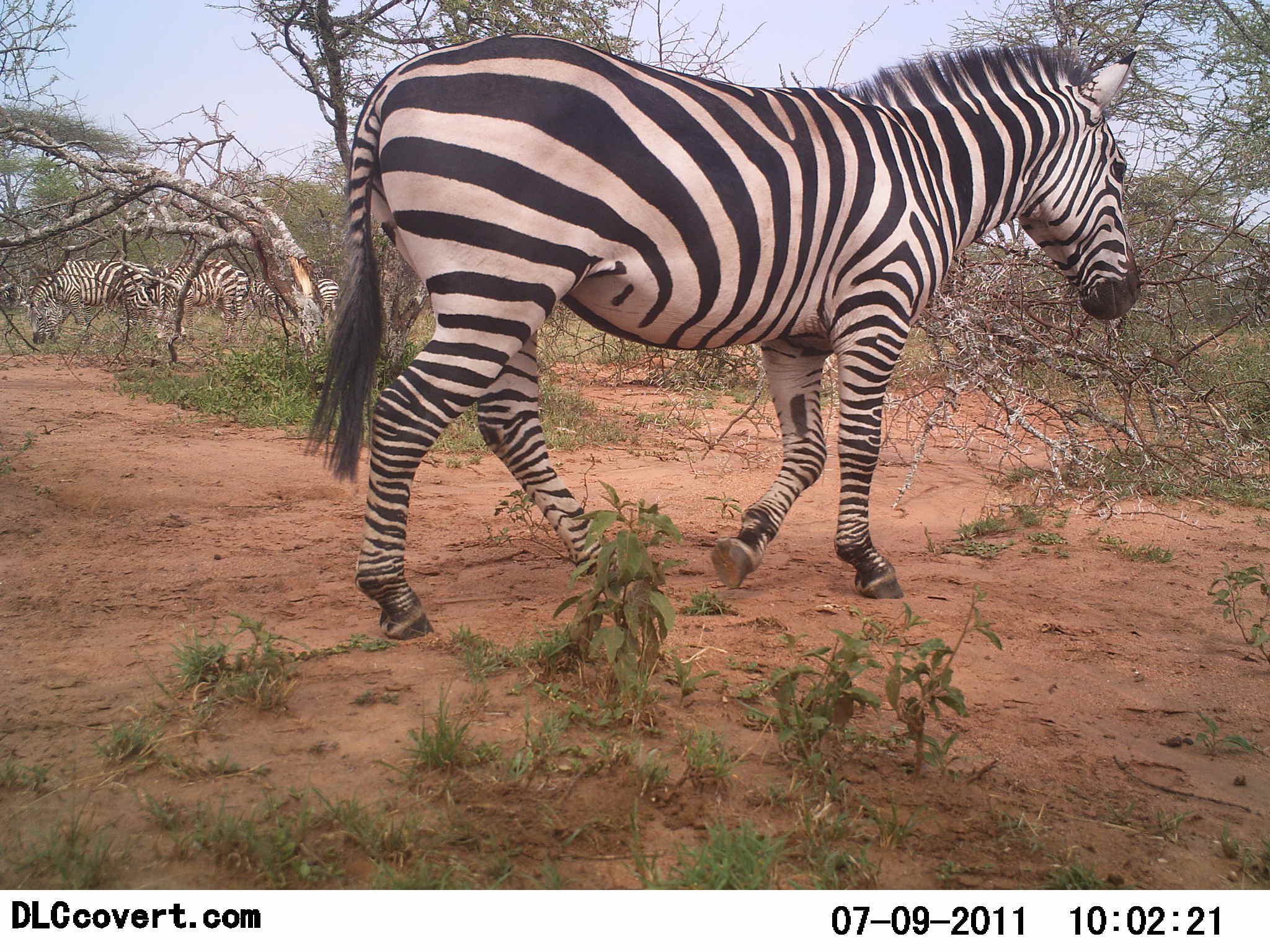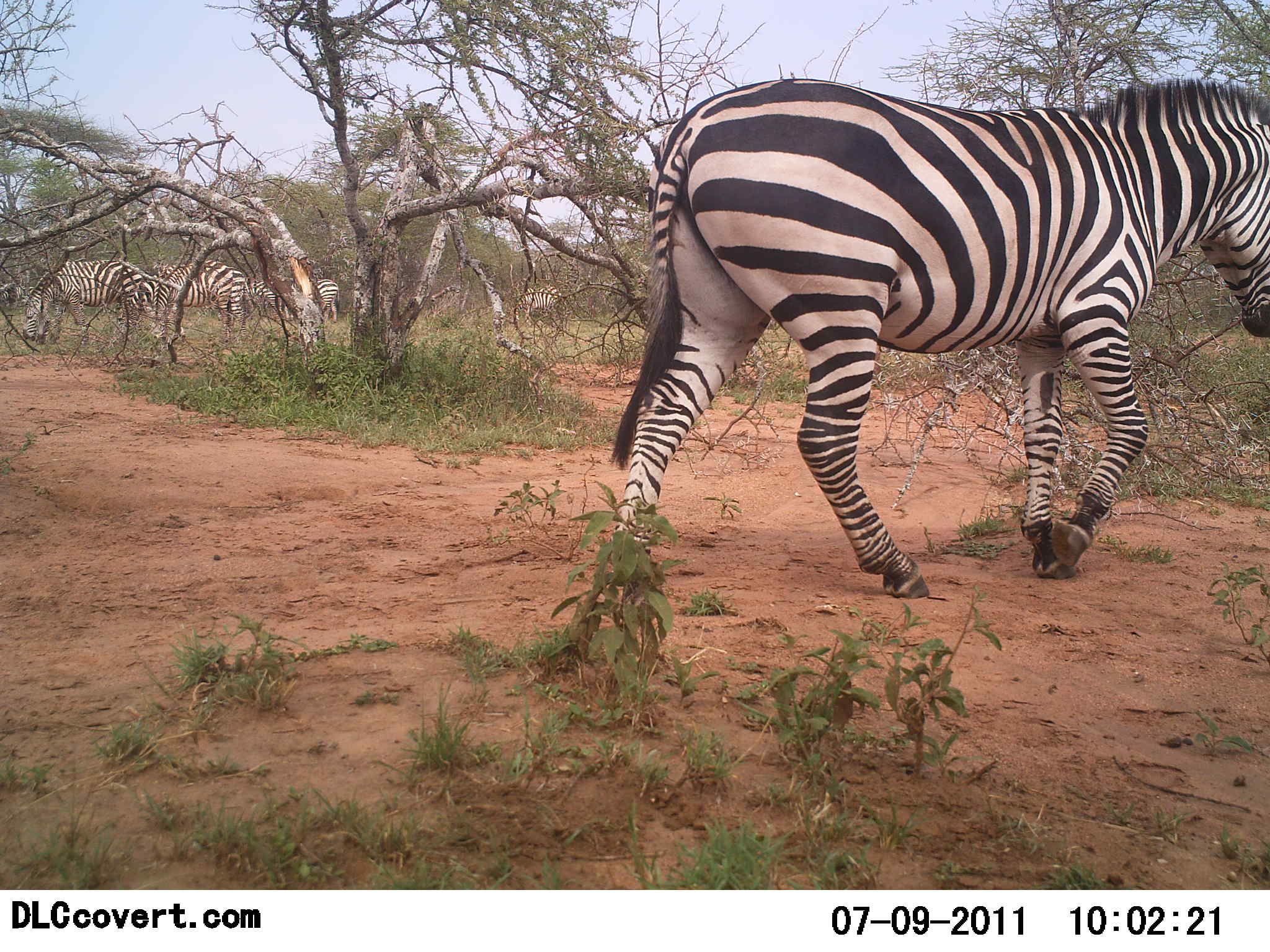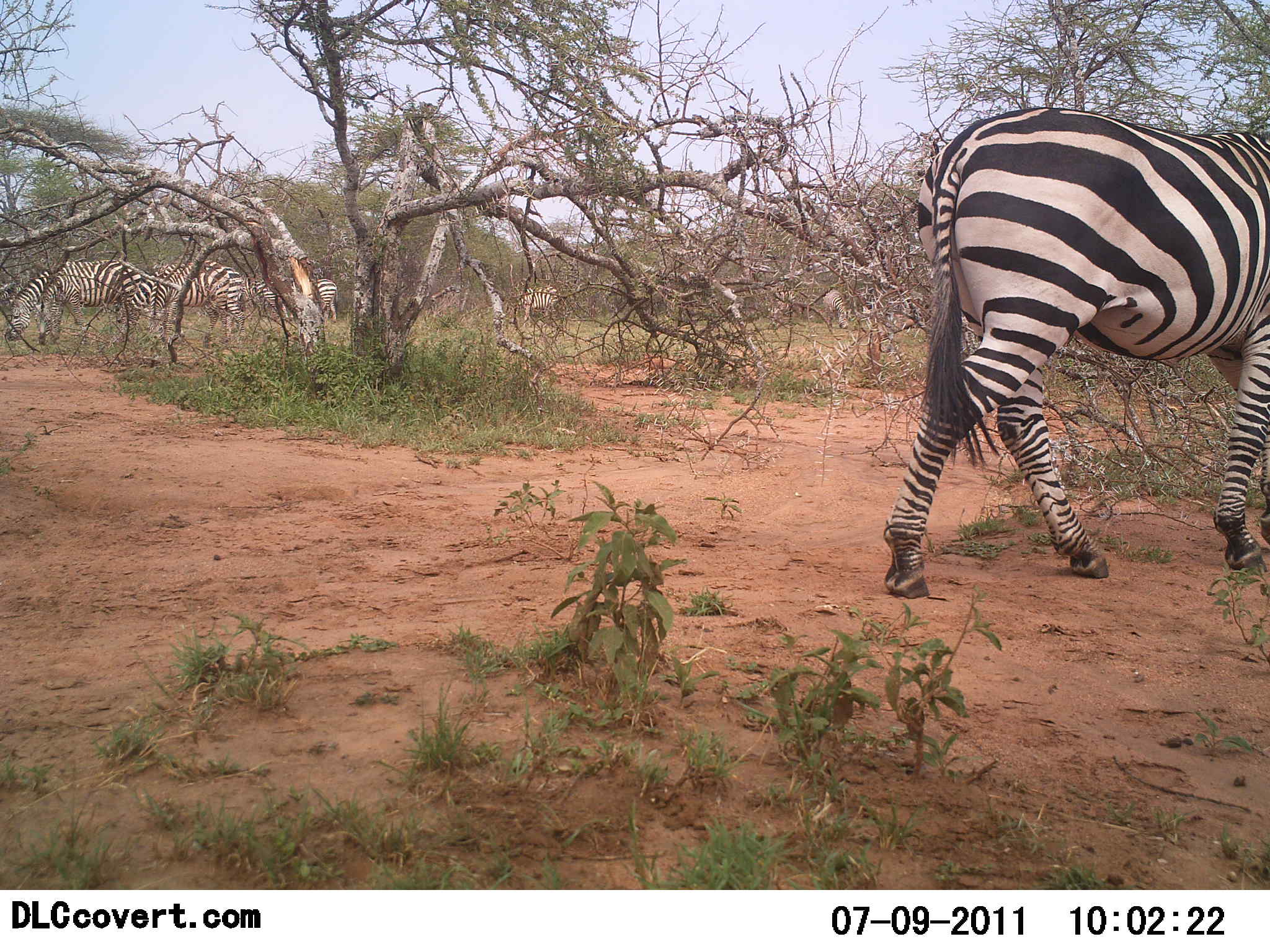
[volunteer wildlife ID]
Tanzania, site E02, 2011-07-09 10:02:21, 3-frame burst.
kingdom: Animalia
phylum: Chordata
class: Mammalia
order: Perissodactyla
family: Equidae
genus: Equus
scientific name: Equus quagga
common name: plains zebra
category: zebra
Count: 5.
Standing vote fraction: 23%.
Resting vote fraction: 0%.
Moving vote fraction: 100%.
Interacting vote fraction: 8%.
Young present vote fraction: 0%.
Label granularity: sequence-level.